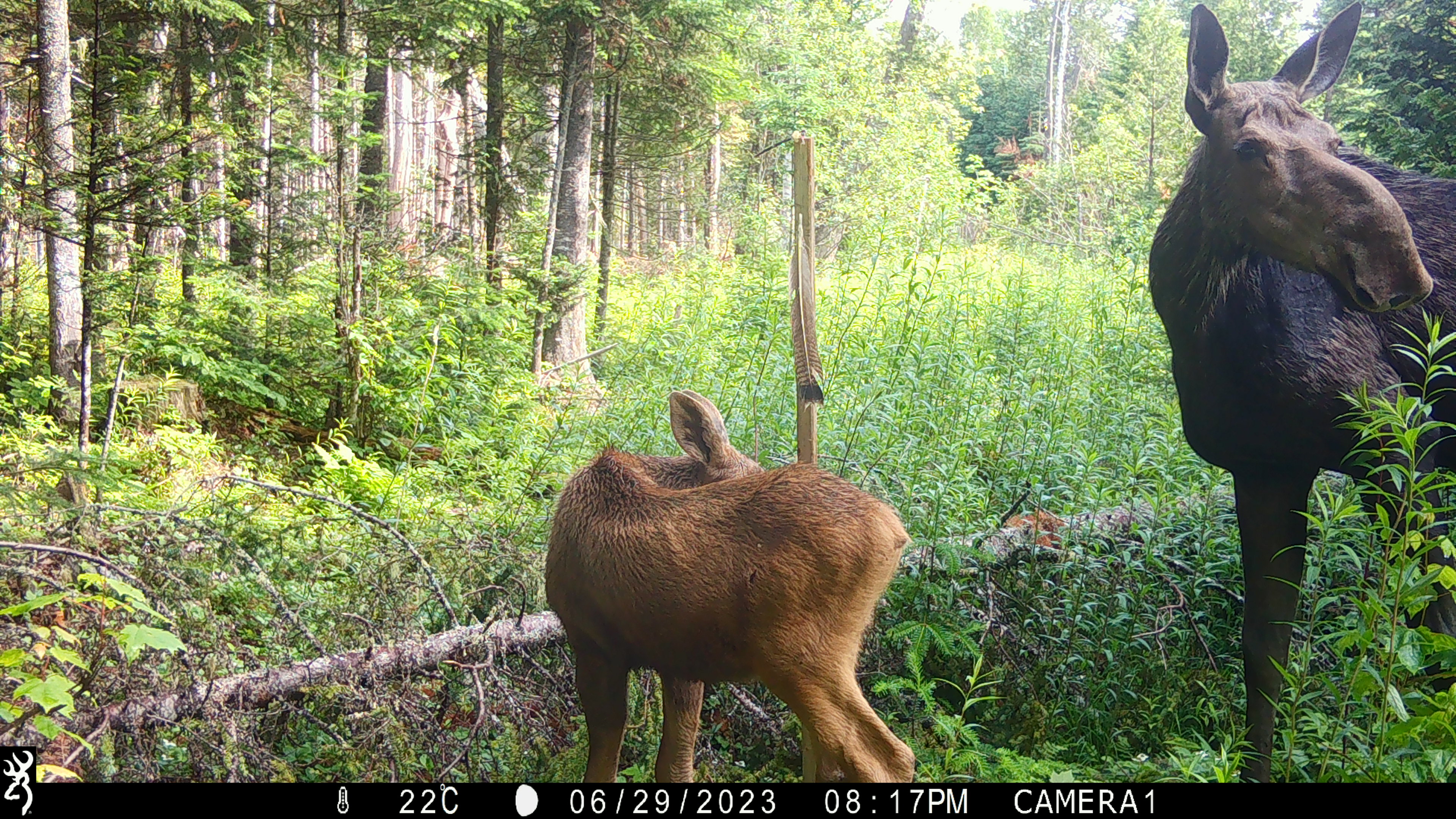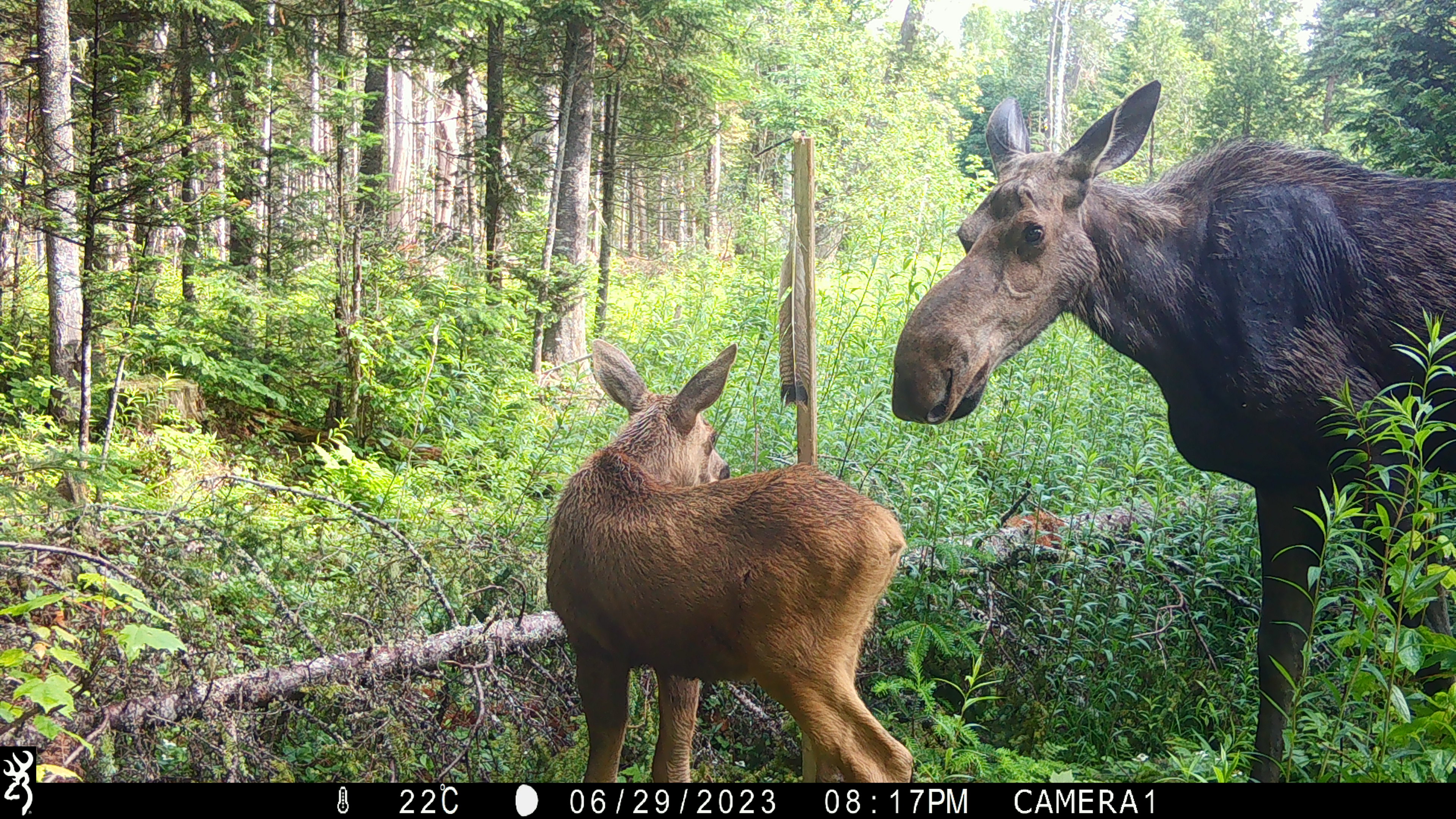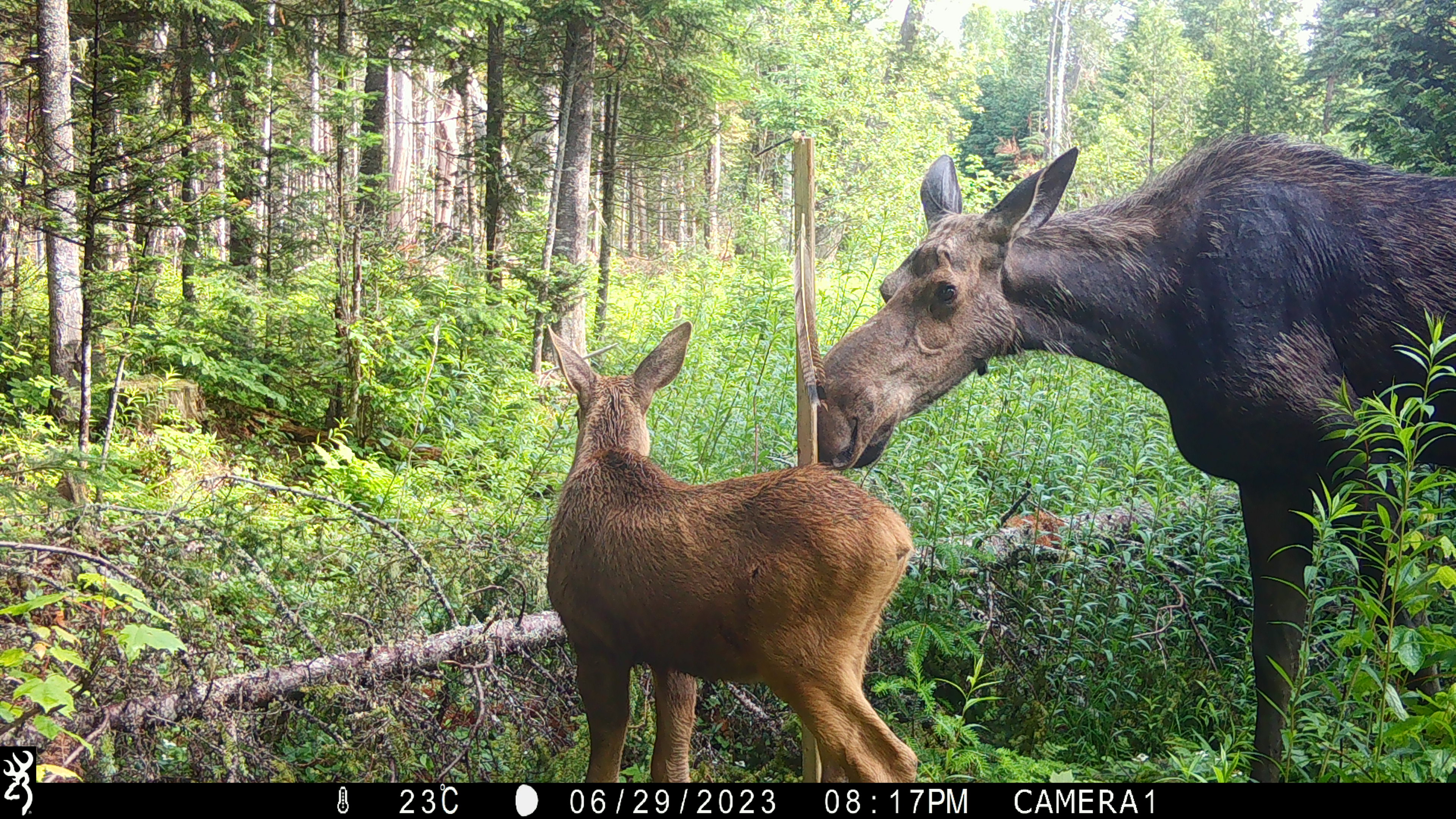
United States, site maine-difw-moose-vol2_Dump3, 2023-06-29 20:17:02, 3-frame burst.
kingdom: Animalia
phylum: Chordata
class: Mammalia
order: Artiodactyla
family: Cervidae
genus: Alces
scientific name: Alces alces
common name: moose